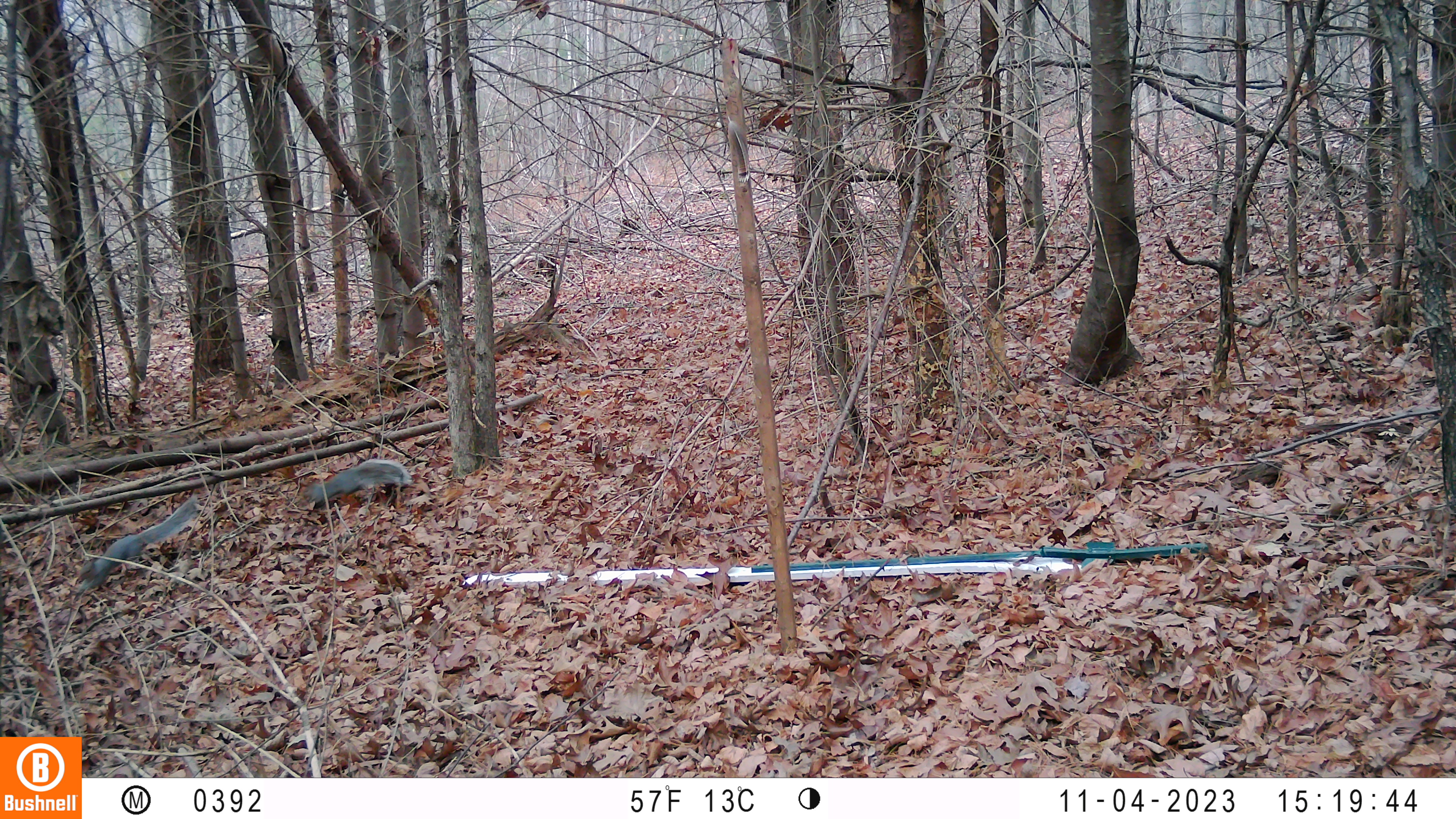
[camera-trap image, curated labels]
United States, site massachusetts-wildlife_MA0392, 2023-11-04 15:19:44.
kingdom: Animalia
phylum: Chordata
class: Mammalia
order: Rodentia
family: Sciuridae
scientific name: Sciuridae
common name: squirrel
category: squirrel sp.